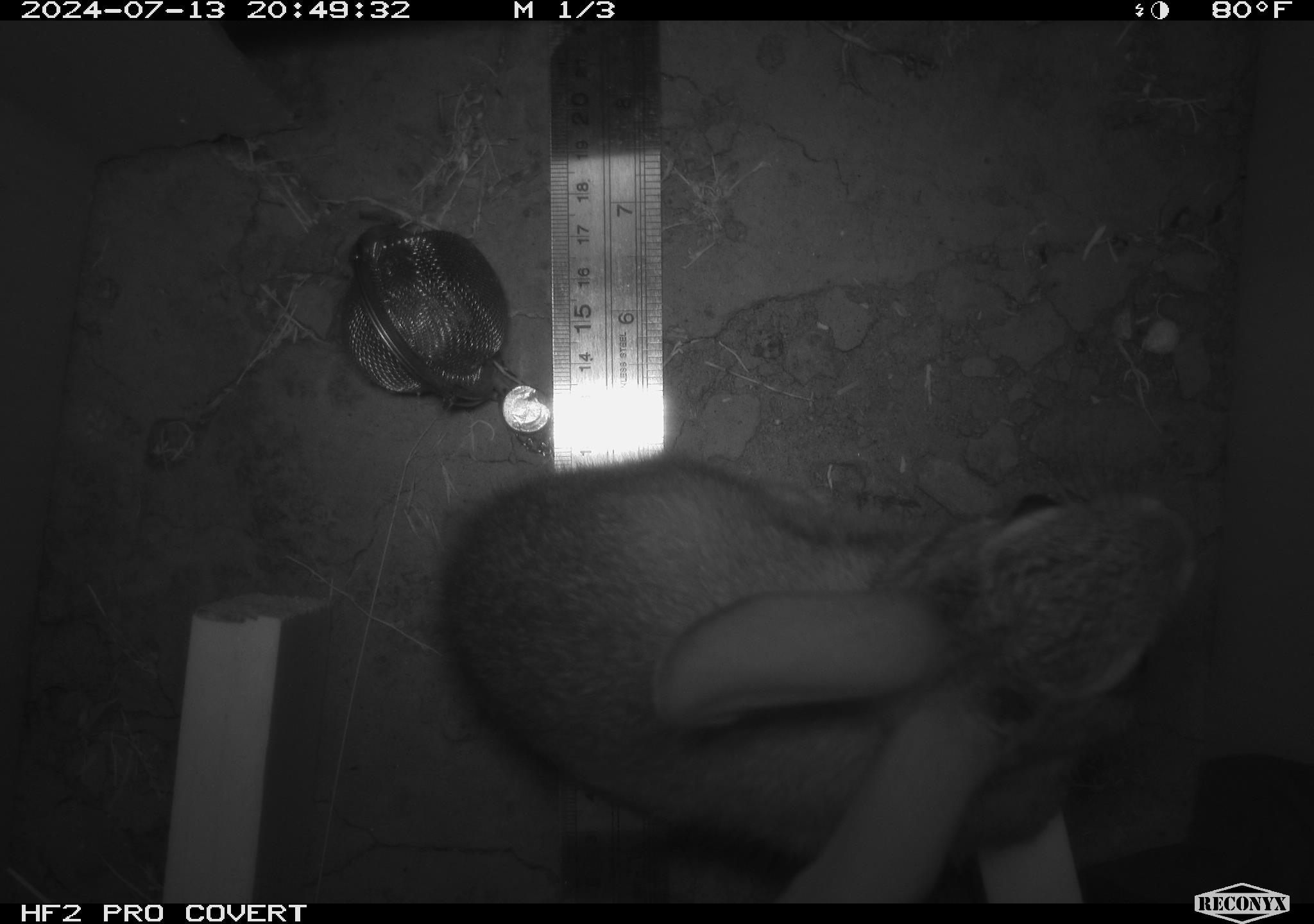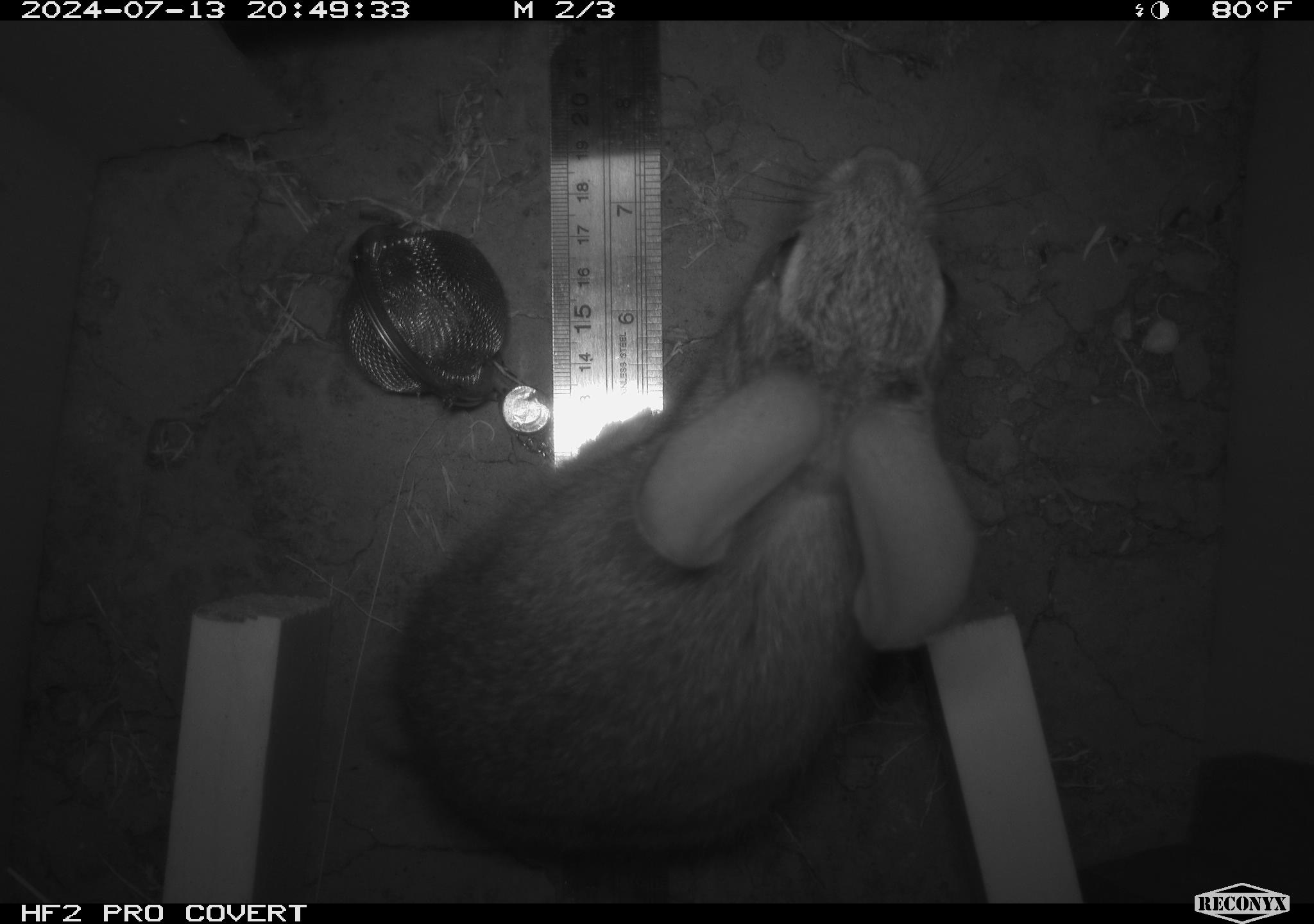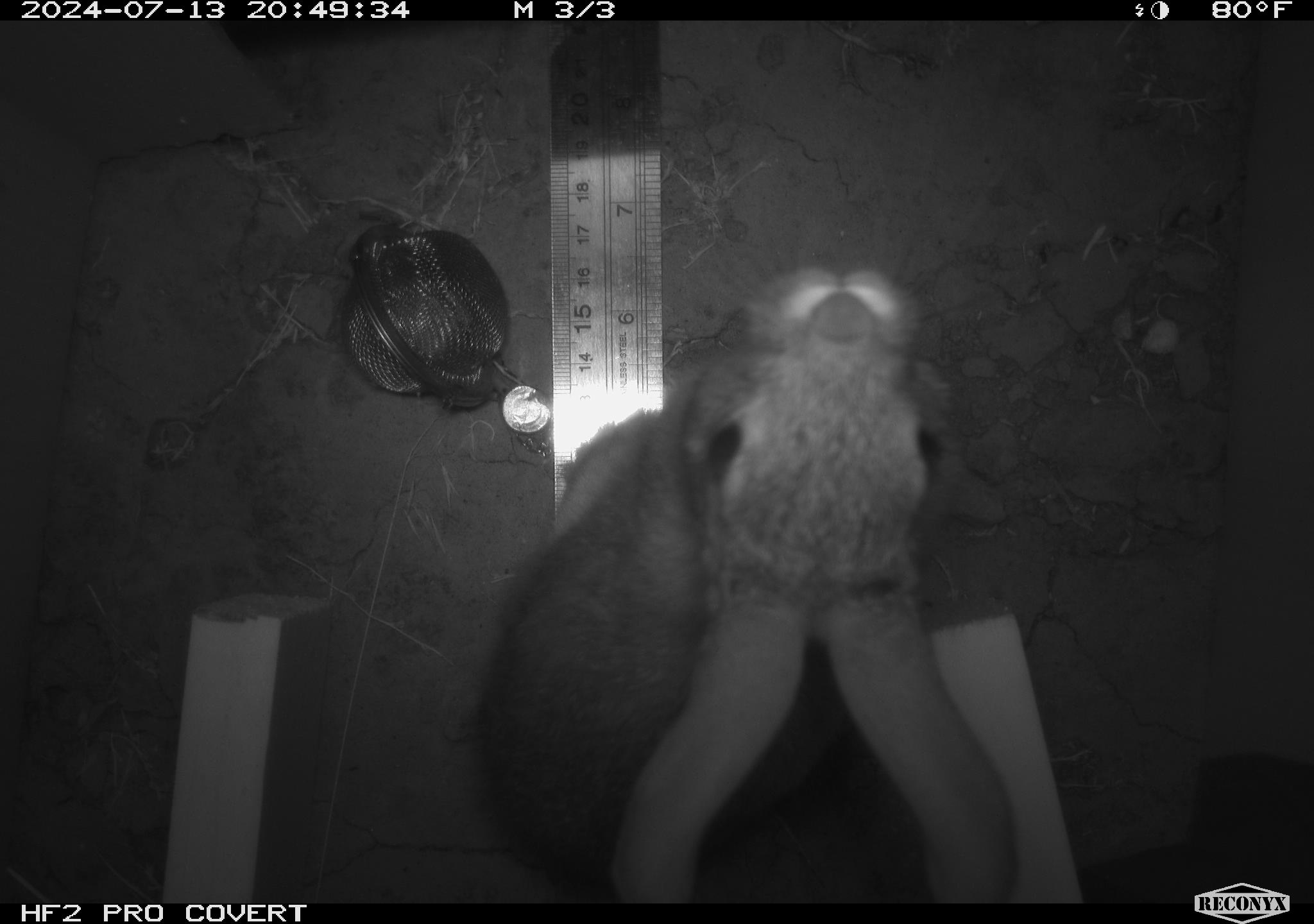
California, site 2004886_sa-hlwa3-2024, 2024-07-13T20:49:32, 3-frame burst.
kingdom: Animalia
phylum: Chordata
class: Mammalia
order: Lagomorpha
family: Leporidae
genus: Sylvilagus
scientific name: Sylvilagus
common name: cottontail rabbits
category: sylvilagus species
Sylvilagus species (cottontail rabbits) (Sylvilagus).